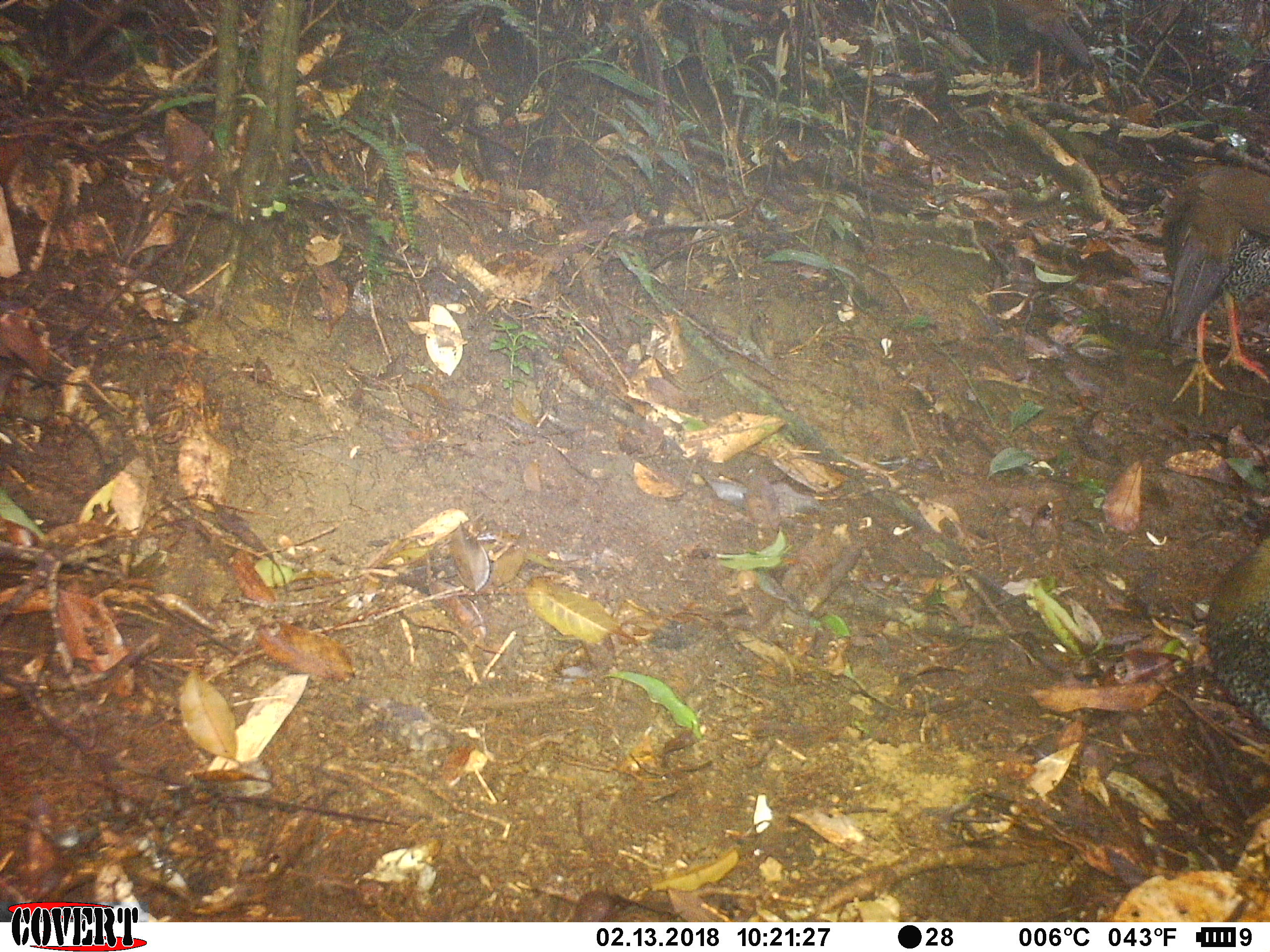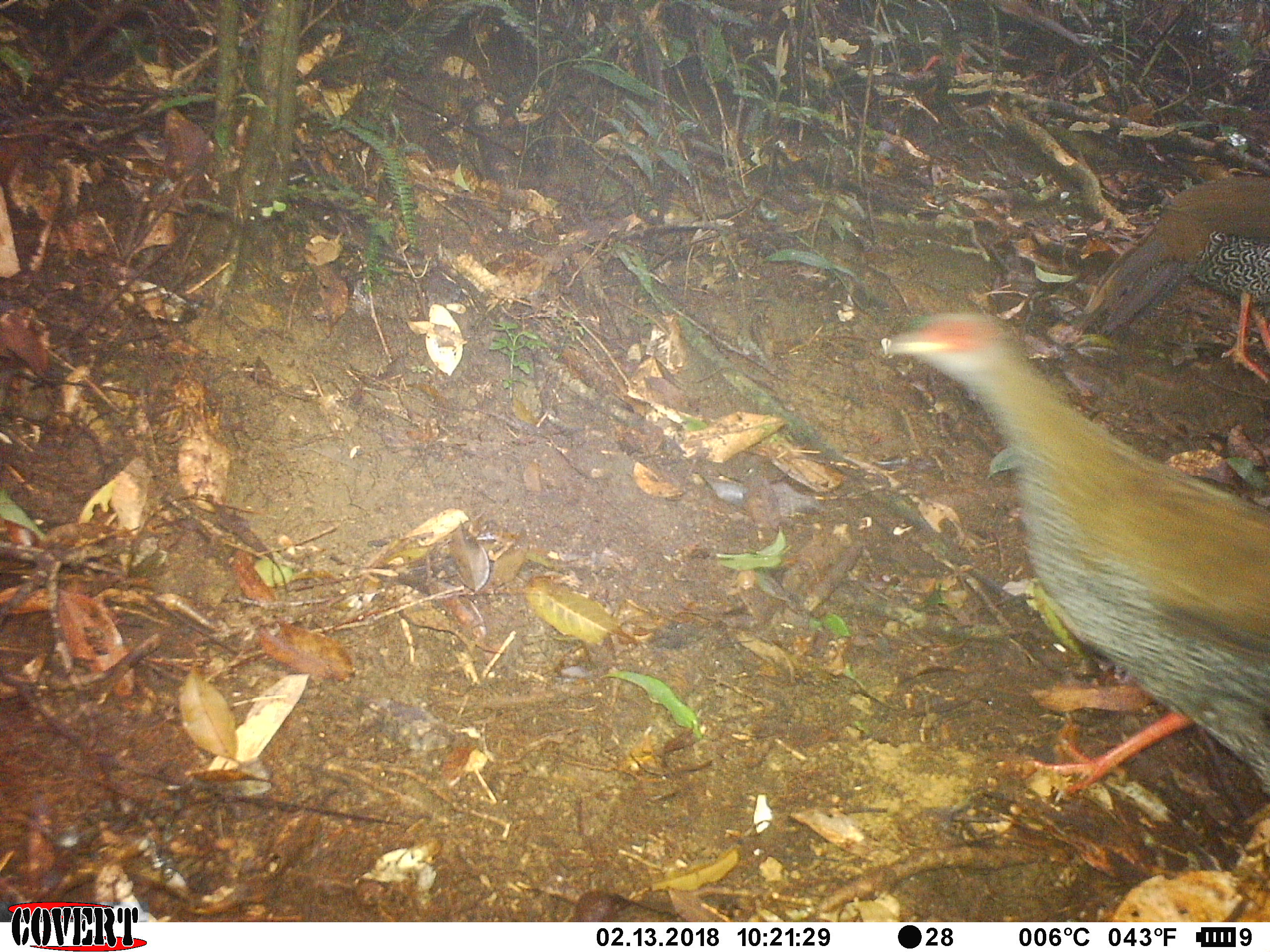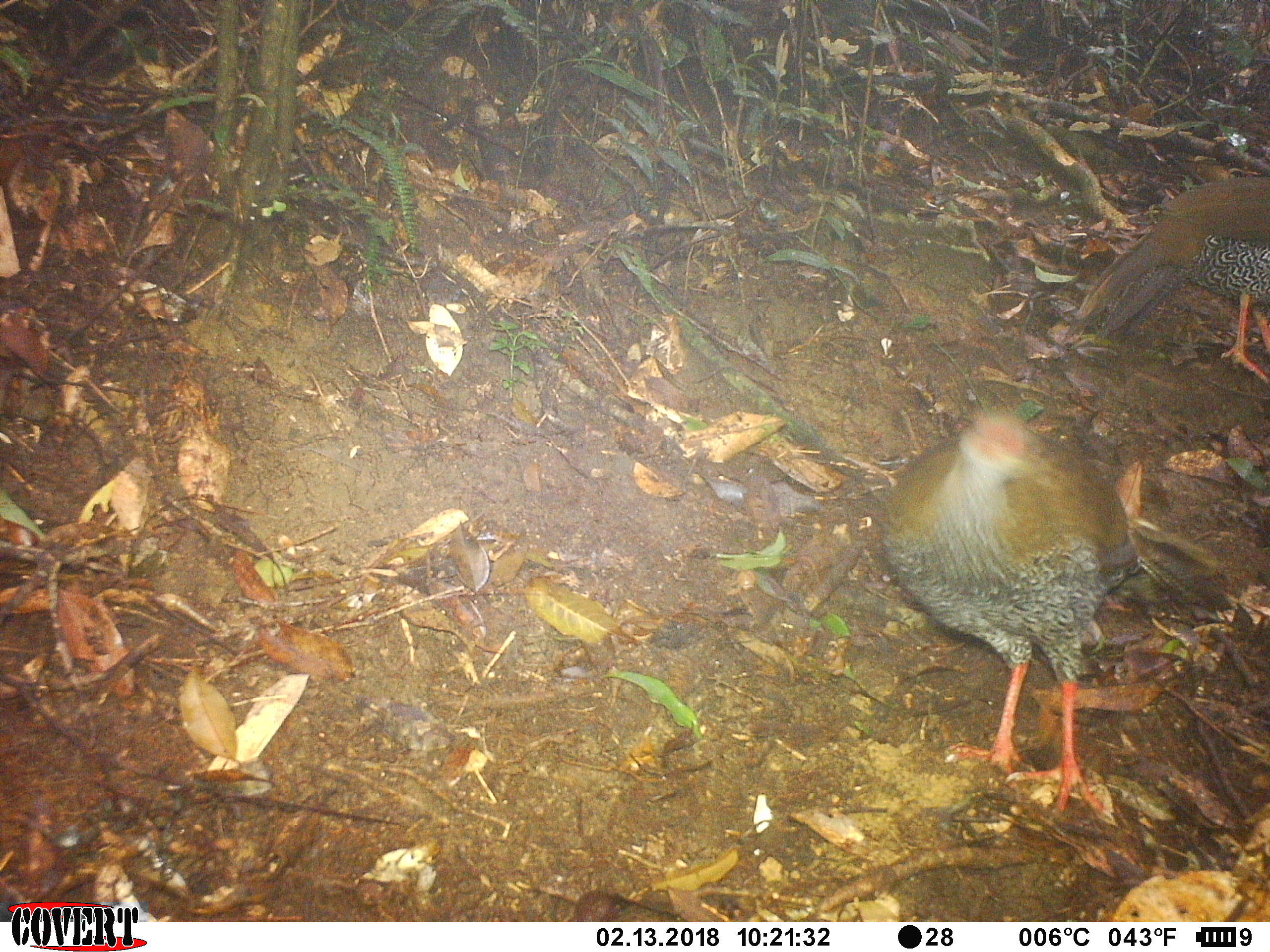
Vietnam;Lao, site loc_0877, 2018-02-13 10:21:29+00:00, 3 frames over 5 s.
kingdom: Animalia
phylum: Chordata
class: Aves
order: Galliformes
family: Phasianidae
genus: Lophura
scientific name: Lophura nycthemera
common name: silver pheasant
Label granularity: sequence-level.